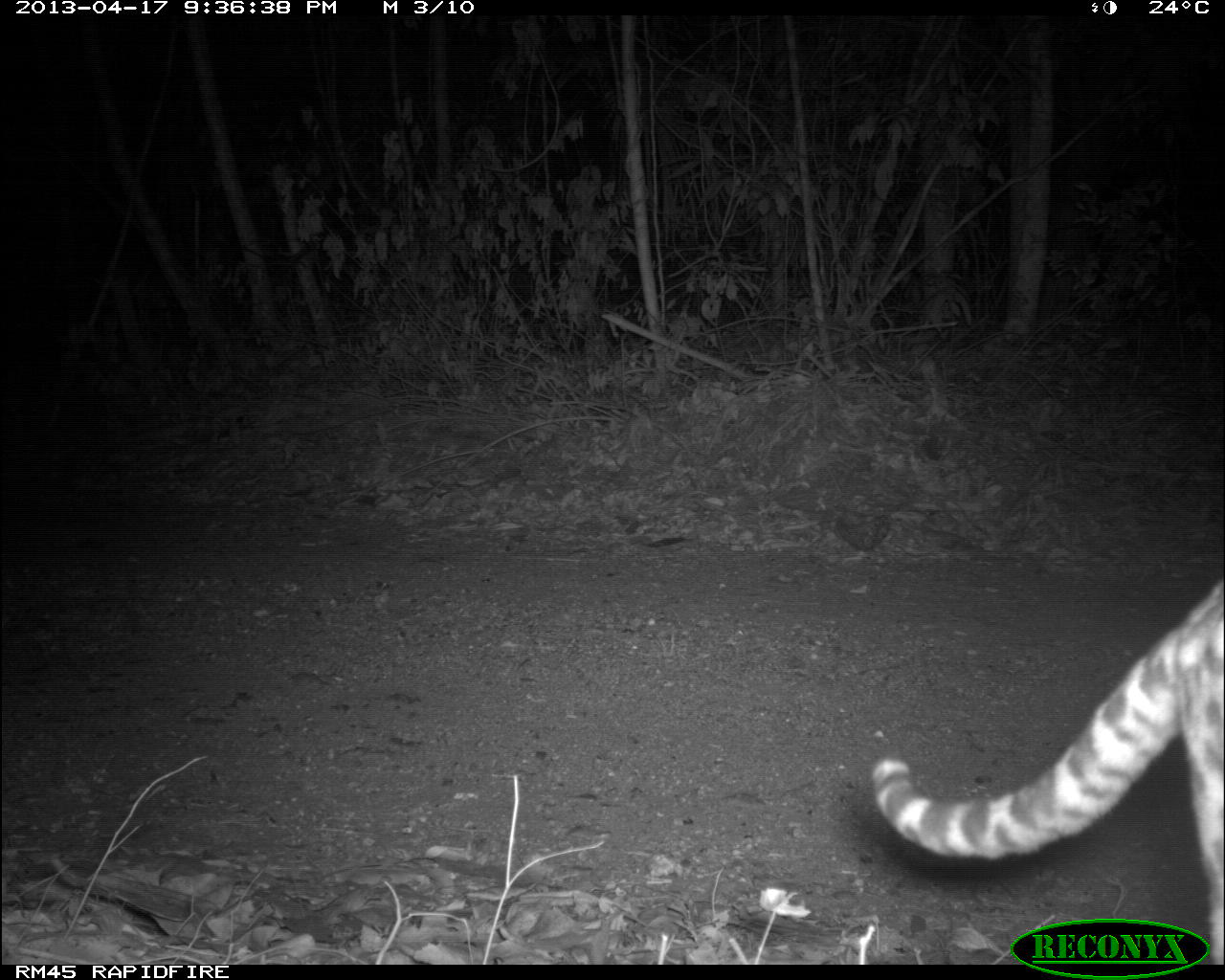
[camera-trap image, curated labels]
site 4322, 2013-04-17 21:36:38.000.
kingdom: Animalia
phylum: Chordata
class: Mammalia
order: Carnivora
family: Felidae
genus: Leopardus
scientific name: Leopardus pardalis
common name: ocelot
Leopardus pardalis (ocelot), count 1, sex male.